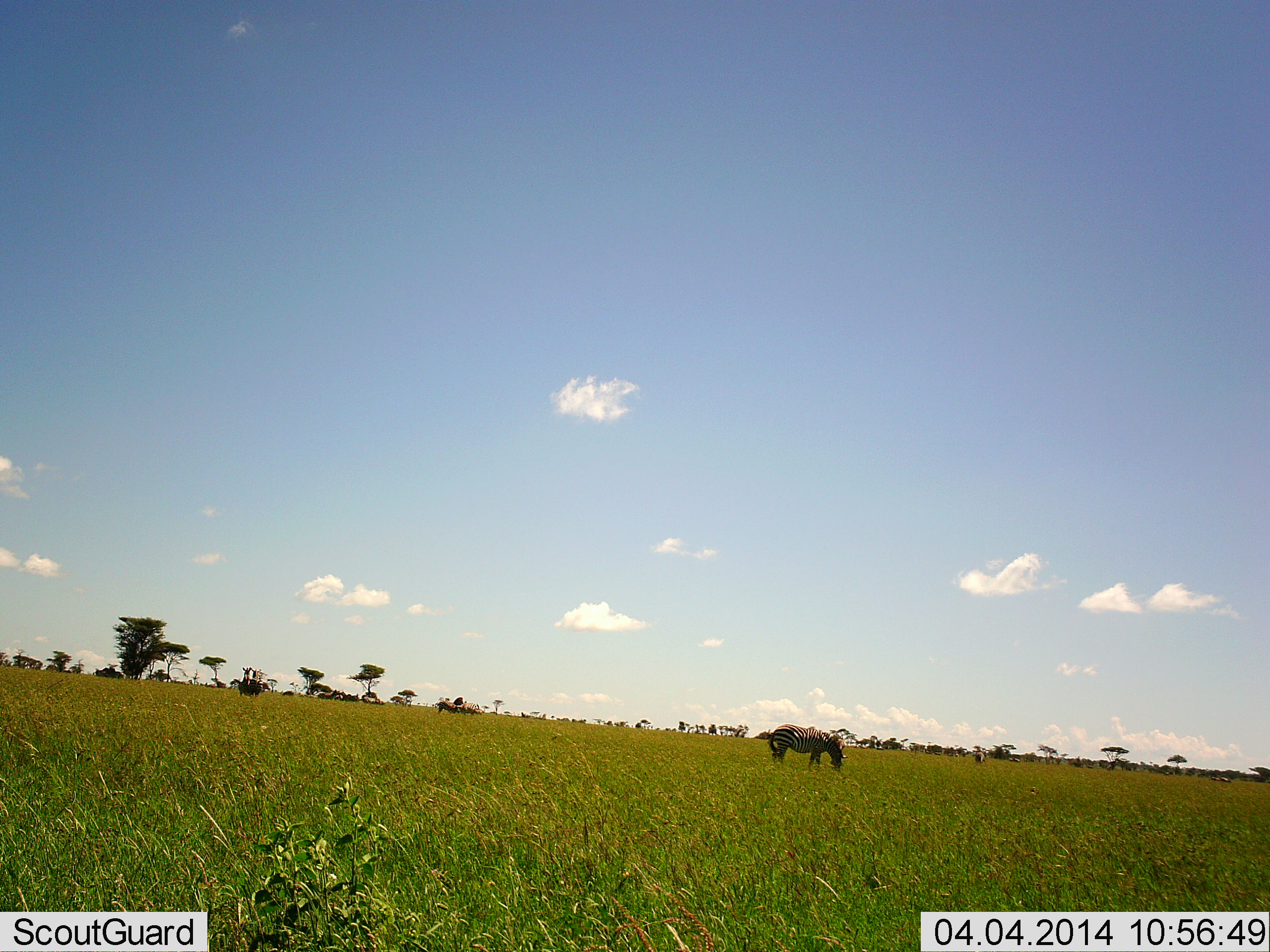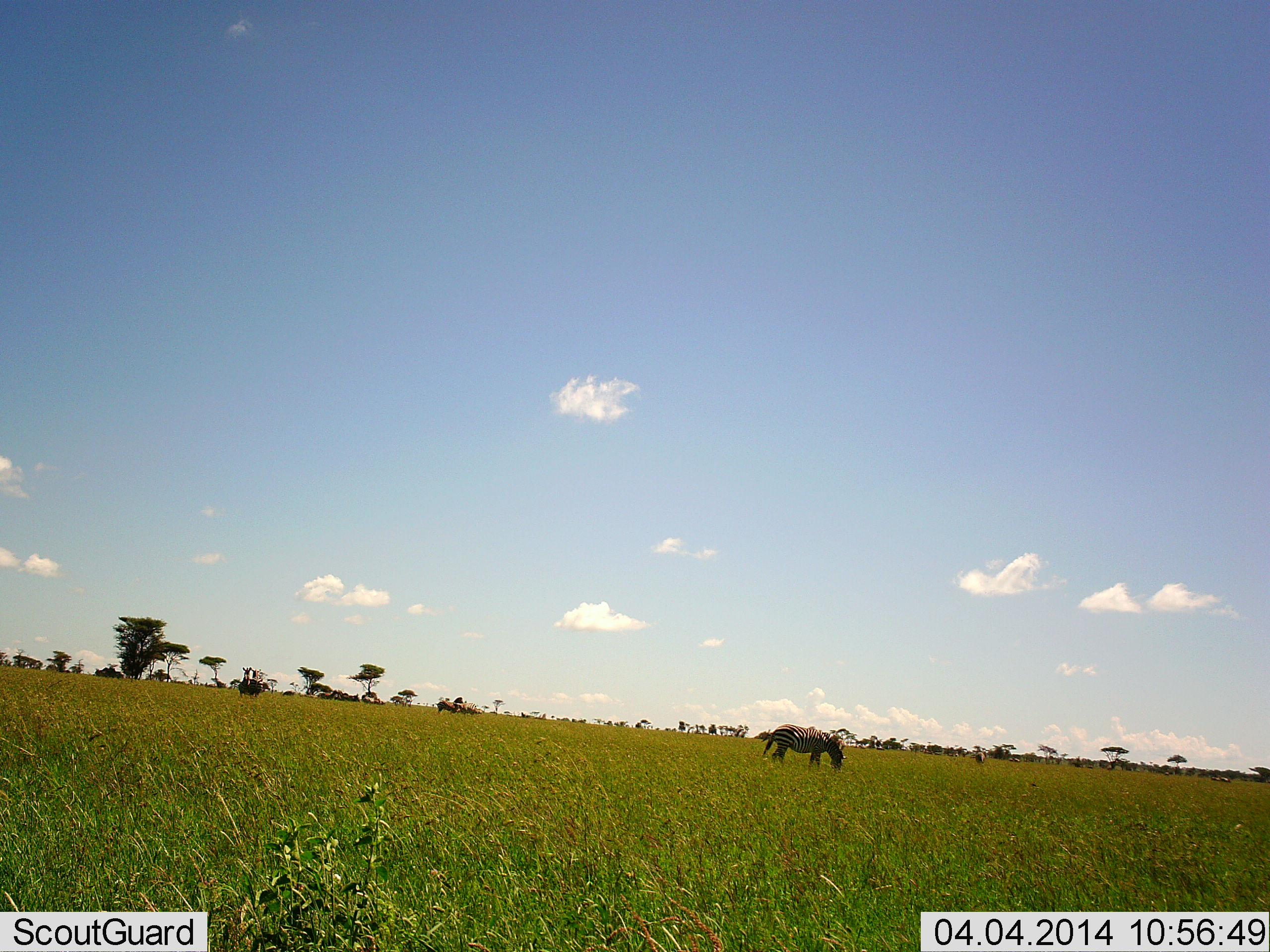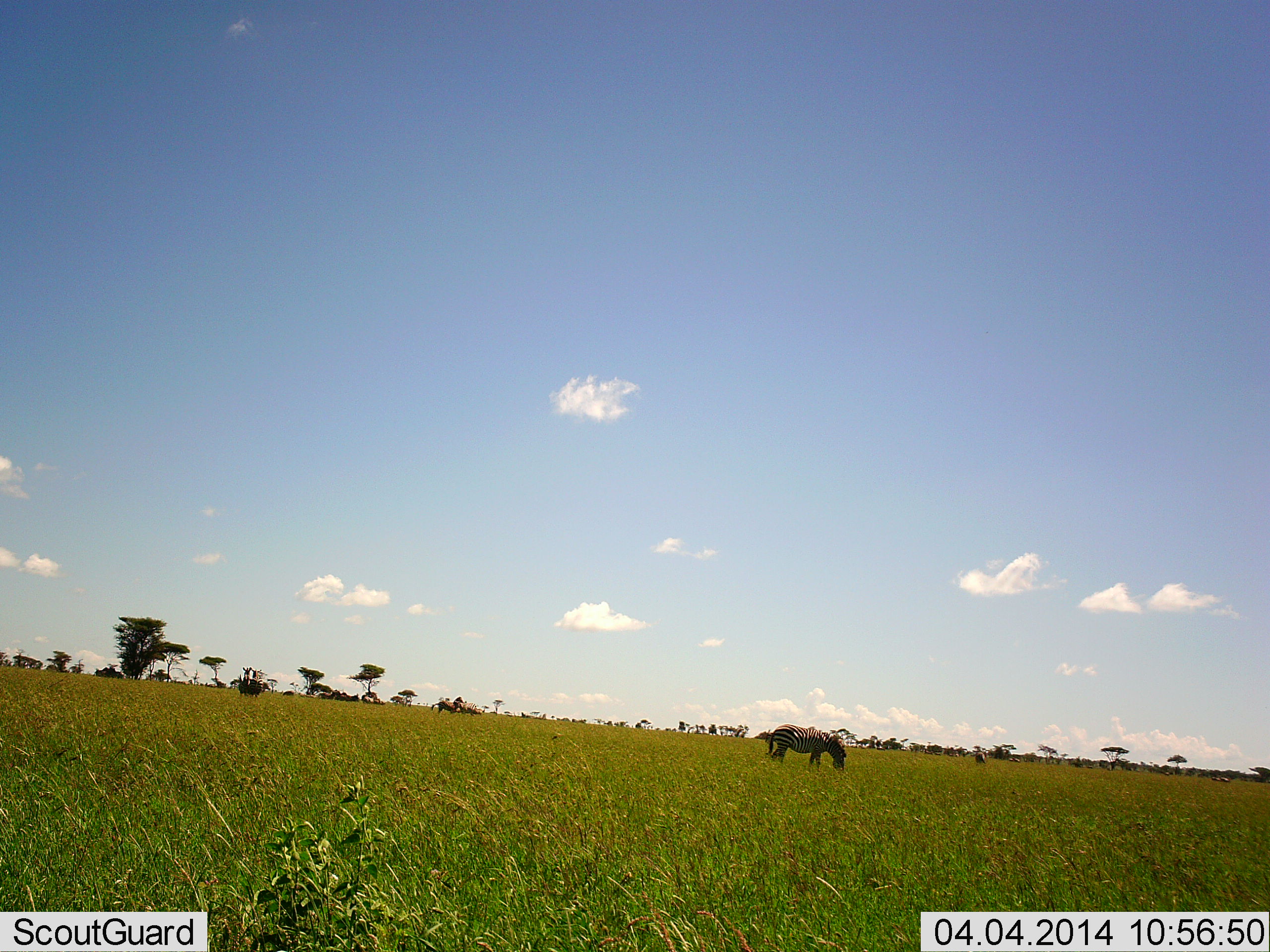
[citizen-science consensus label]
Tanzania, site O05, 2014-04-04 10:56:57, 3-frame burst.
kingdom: Animalia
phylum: Chordata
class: Mammalia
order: Perissodactyla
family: Equidae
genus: Equus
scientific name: Equus quagga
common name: plains zebra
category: zebra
Zebra (plains zebra) (Equus quagga), count 1. Behavior (volunteer vote fractions): standing 21%, resting 0%, moving 9%, interacting 3%. Young present (vote fraction): 0%. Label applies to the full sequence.